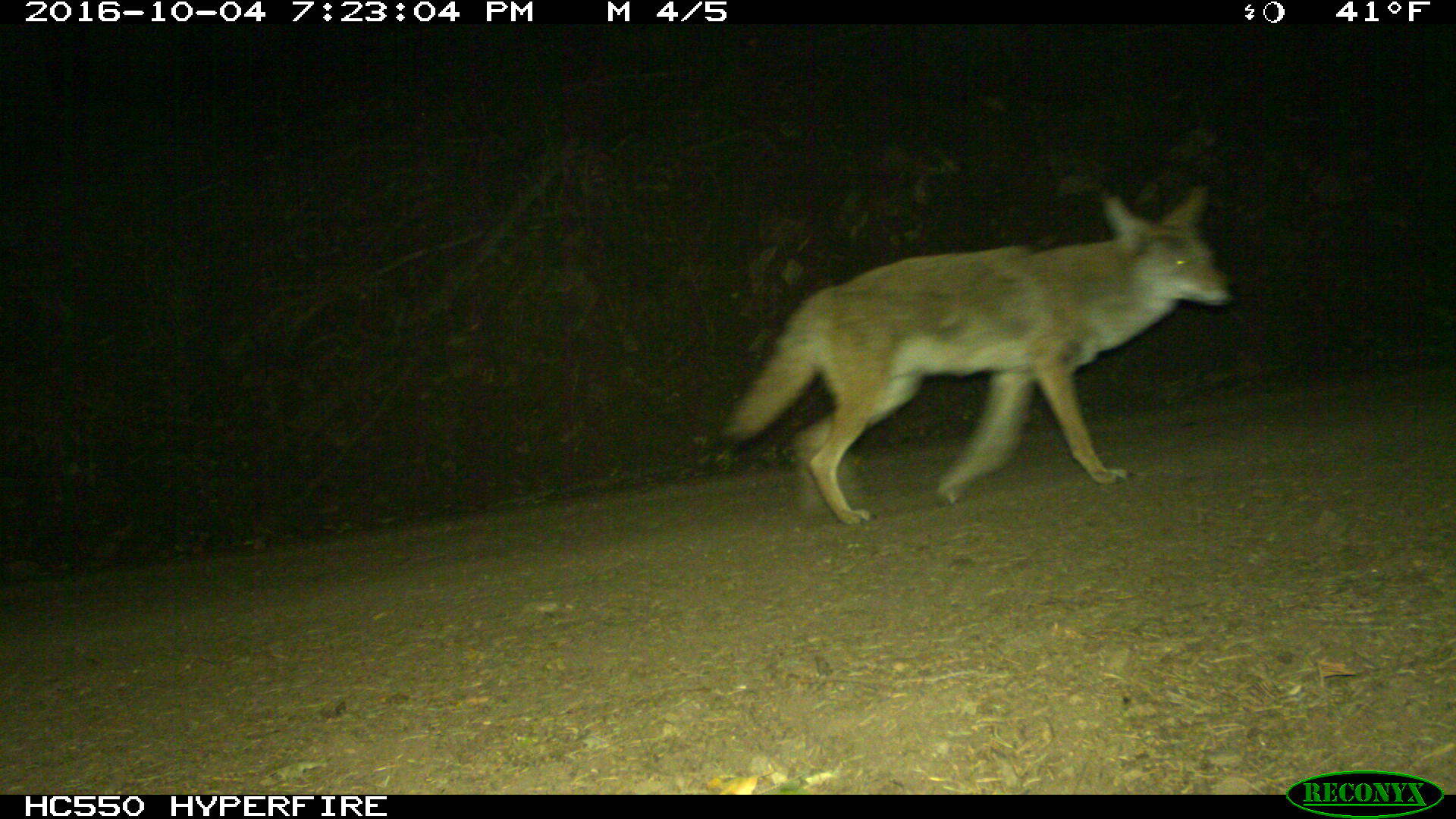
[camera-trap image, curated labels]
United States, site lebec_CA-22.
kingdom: Animalia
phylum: Chordata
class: Mammalia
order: Carnivora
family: Canidae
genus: Canis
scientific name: Canis latrans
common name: coyote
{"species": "Canis latrans (coyote)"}